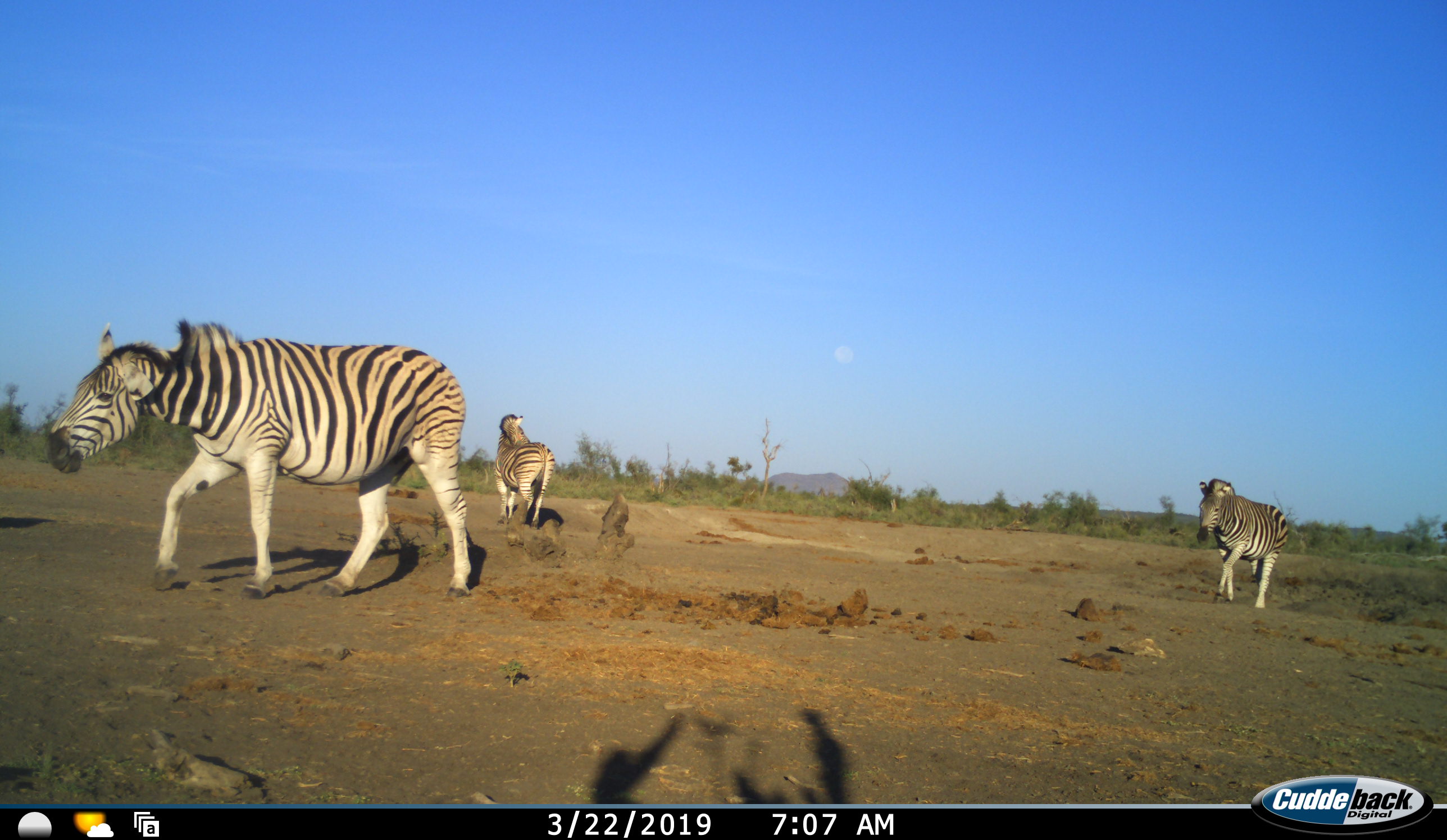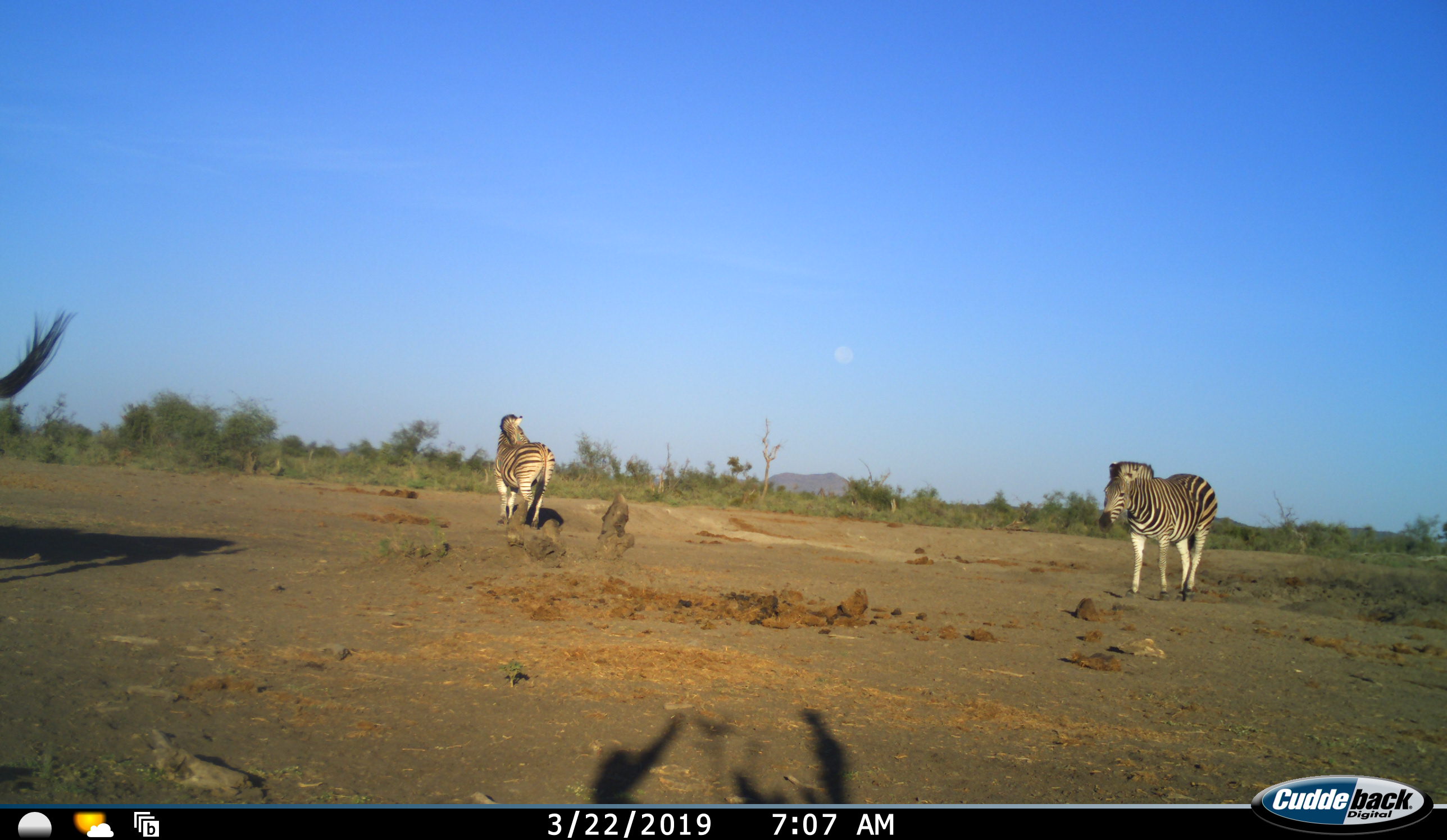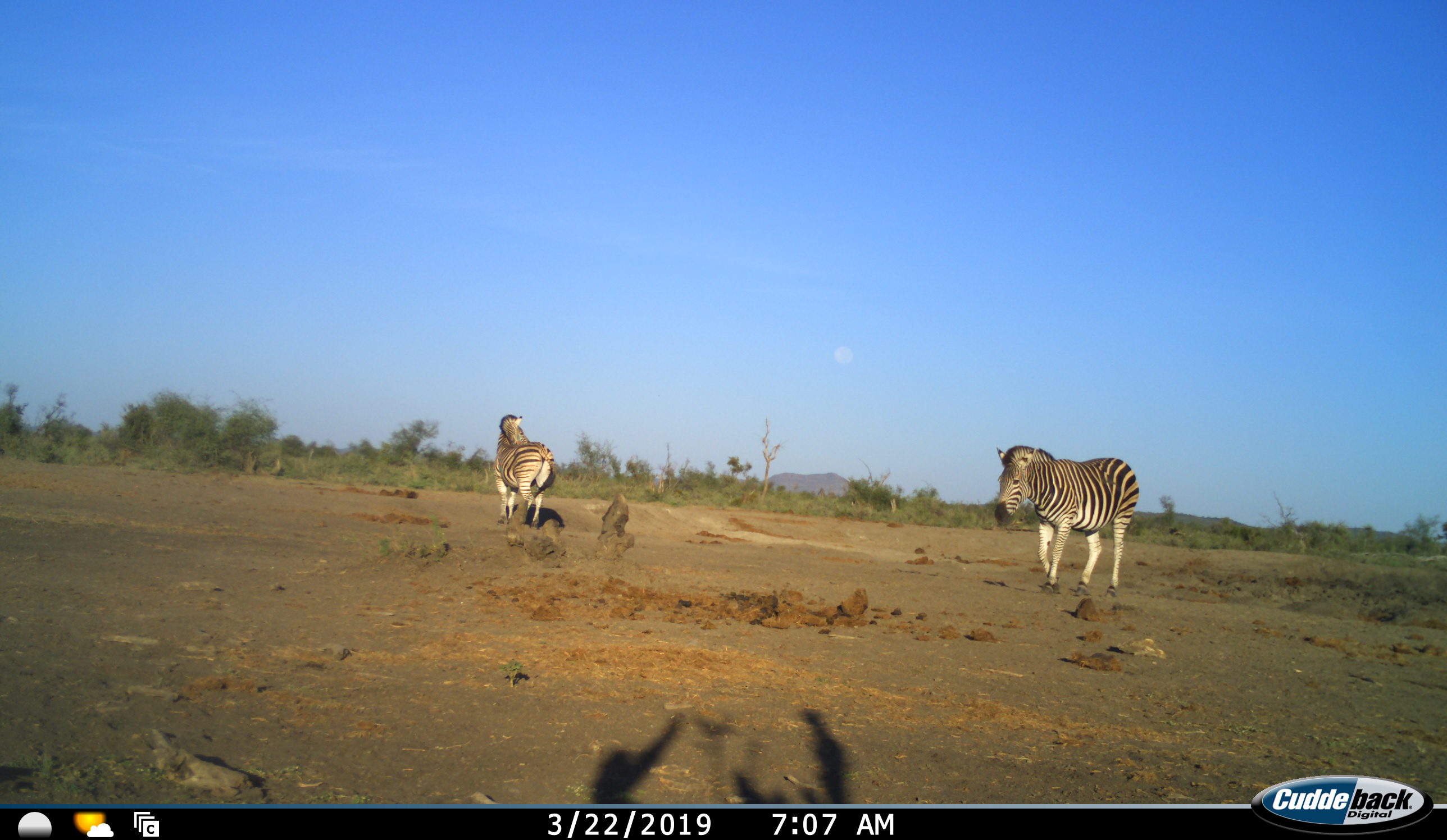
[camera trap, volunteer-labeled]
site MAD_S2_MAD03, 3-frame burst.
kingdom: Animalia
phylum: Chordata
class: Mammalia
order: Perissodactyla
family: Equidae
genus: Equus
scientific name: Equus quagga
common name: plains zebra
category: zebraplains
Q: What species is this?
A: Zebraplains (plains zebra) (Equus quagga).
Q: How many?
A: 3.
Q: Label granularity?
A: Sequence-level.